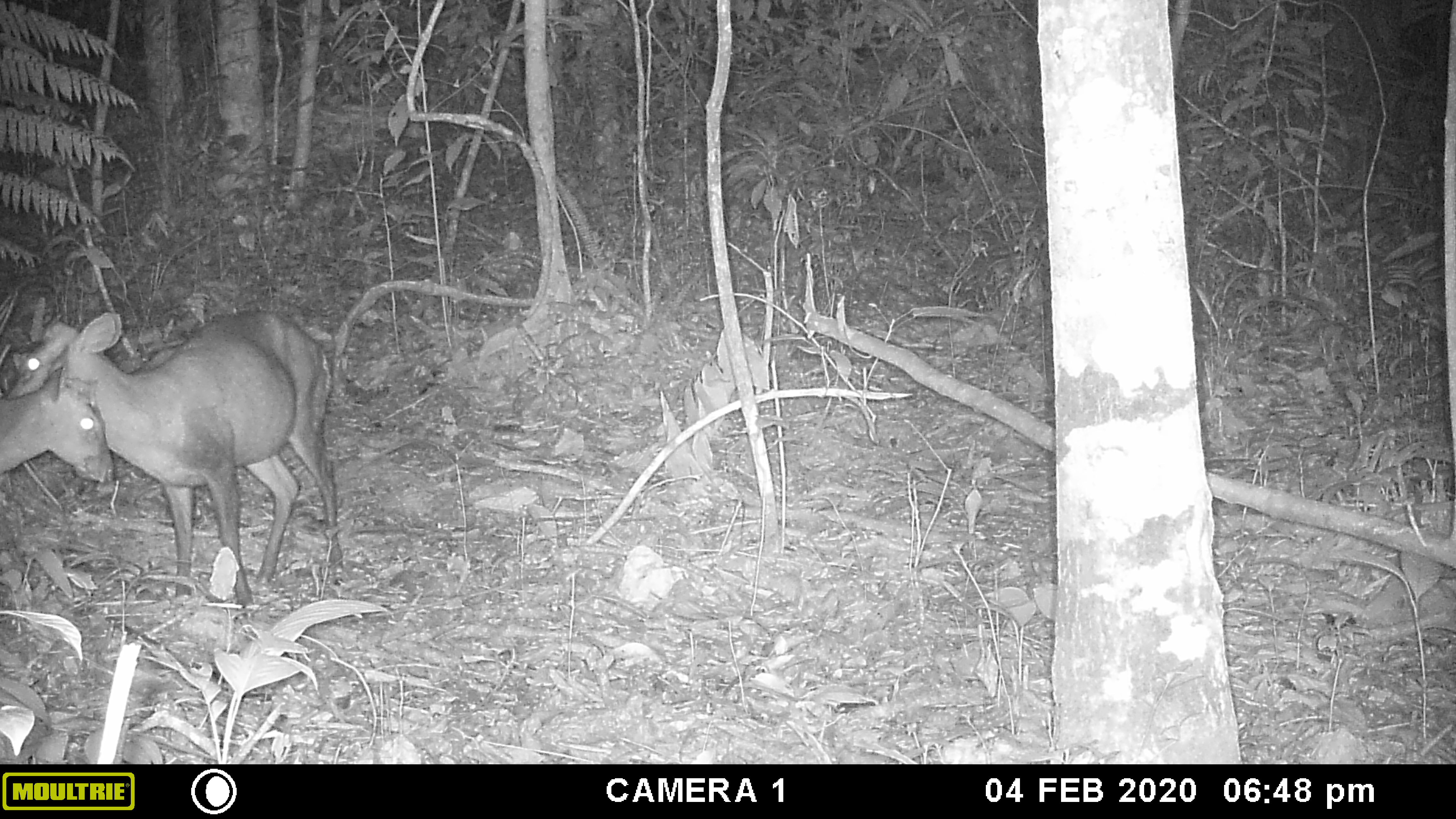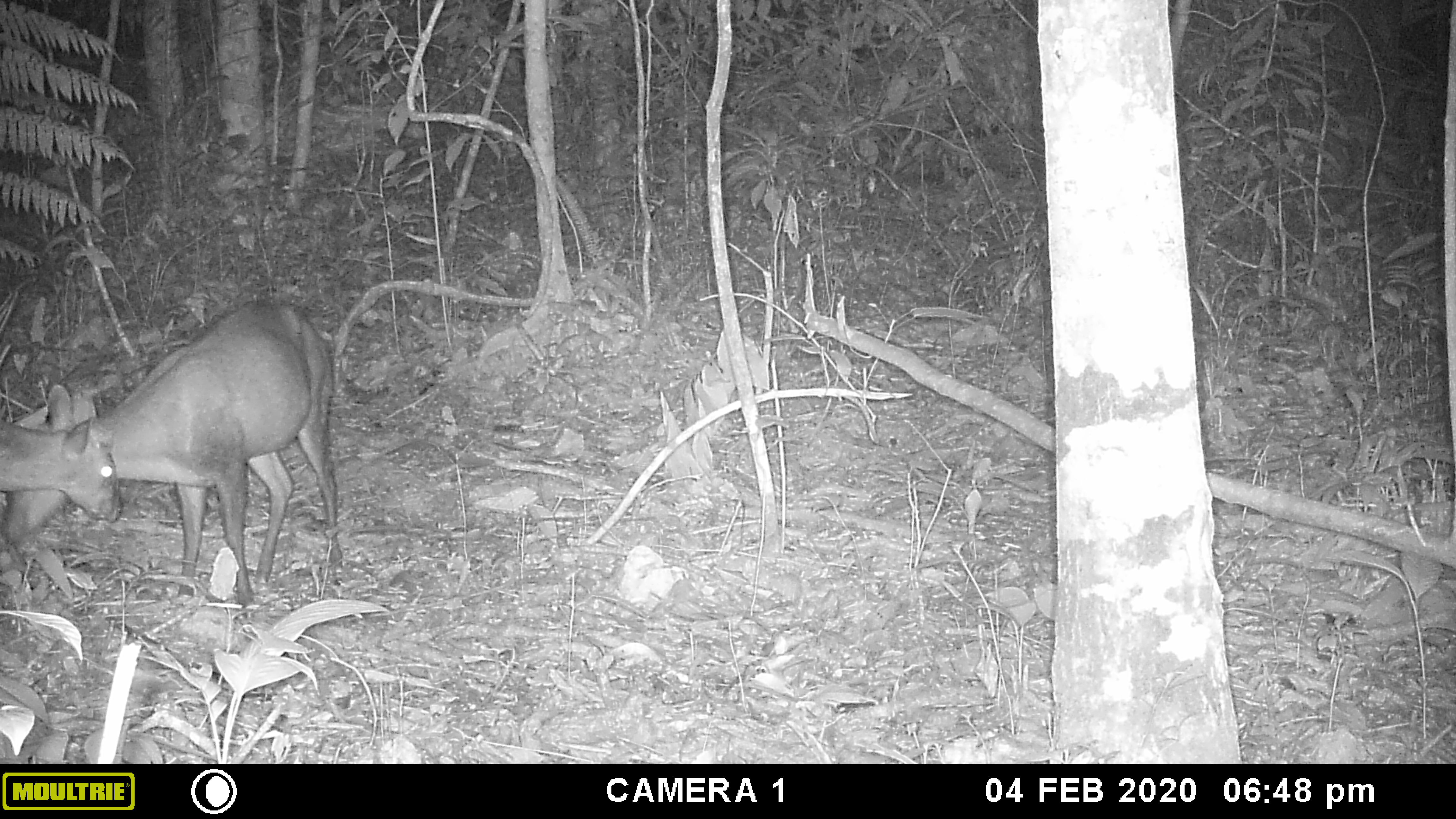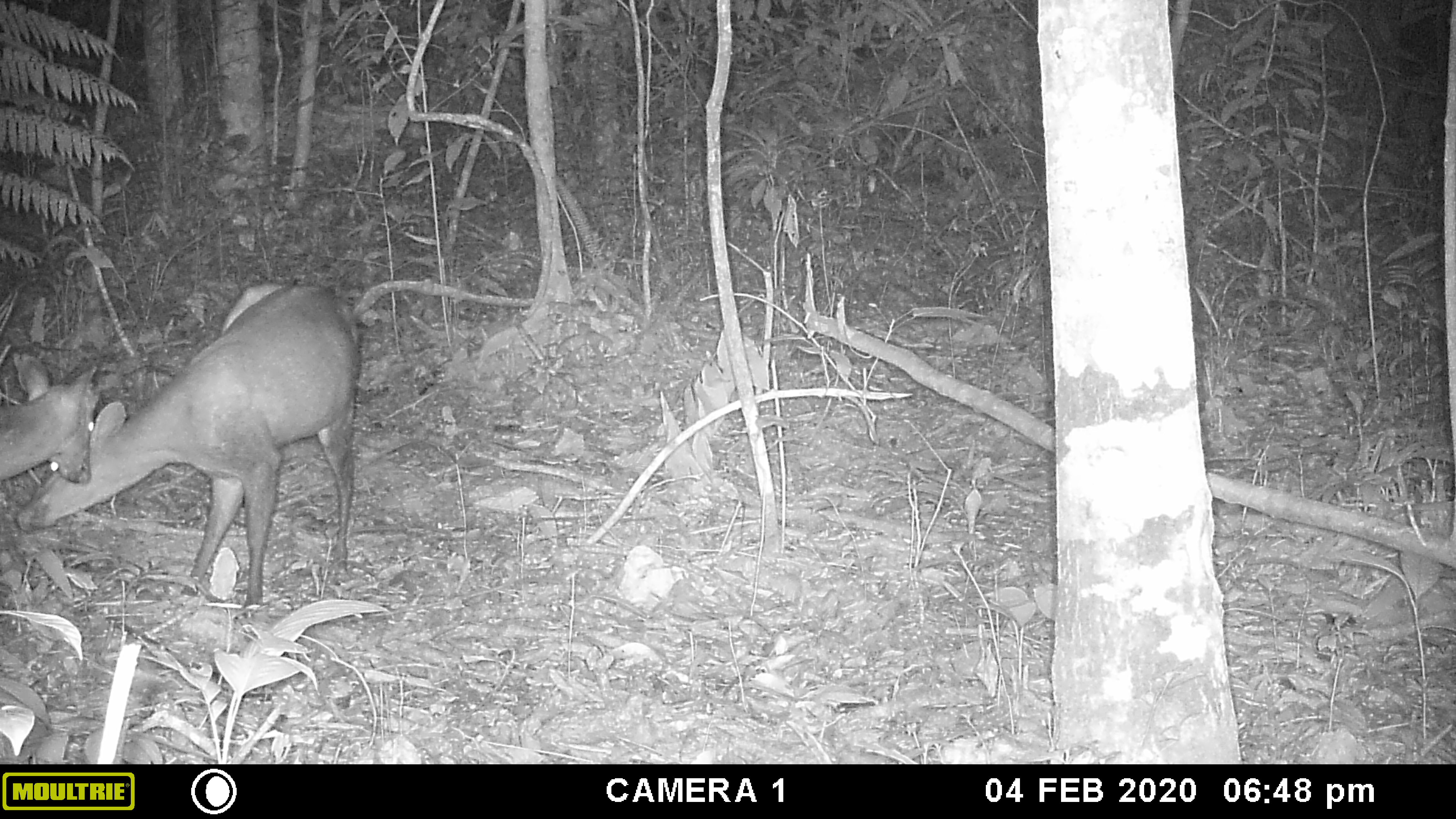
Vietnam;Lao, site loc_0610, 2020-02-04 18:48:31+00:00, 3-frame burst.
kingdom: Animalia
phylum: Chordata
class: Mammalia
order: Artiodactyla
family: Cervidae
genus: Muntiacus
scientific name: Muntiacus rooseveltorum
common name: roosevelt's muntjac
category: roosevelts muntjac group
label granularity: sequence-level